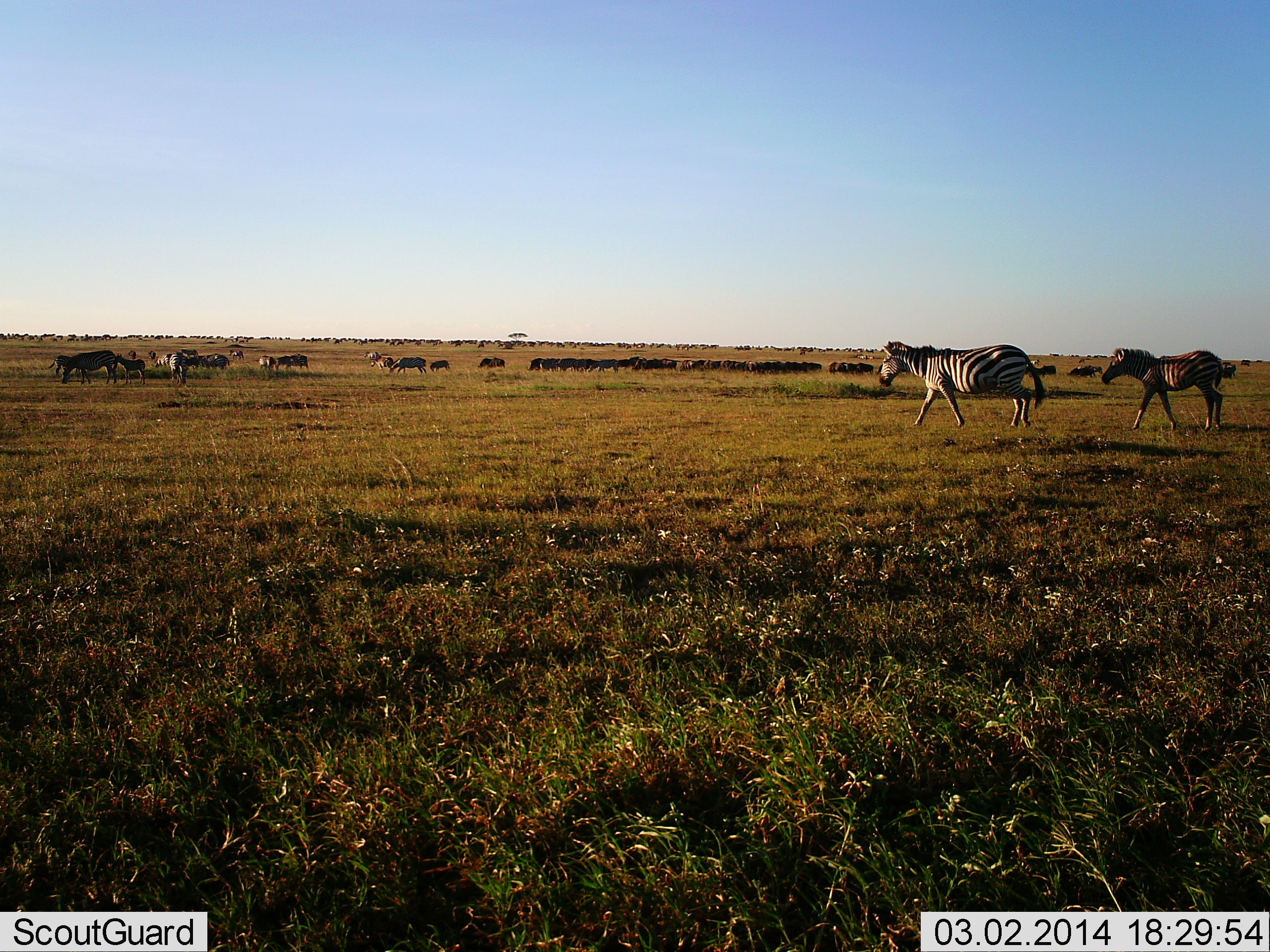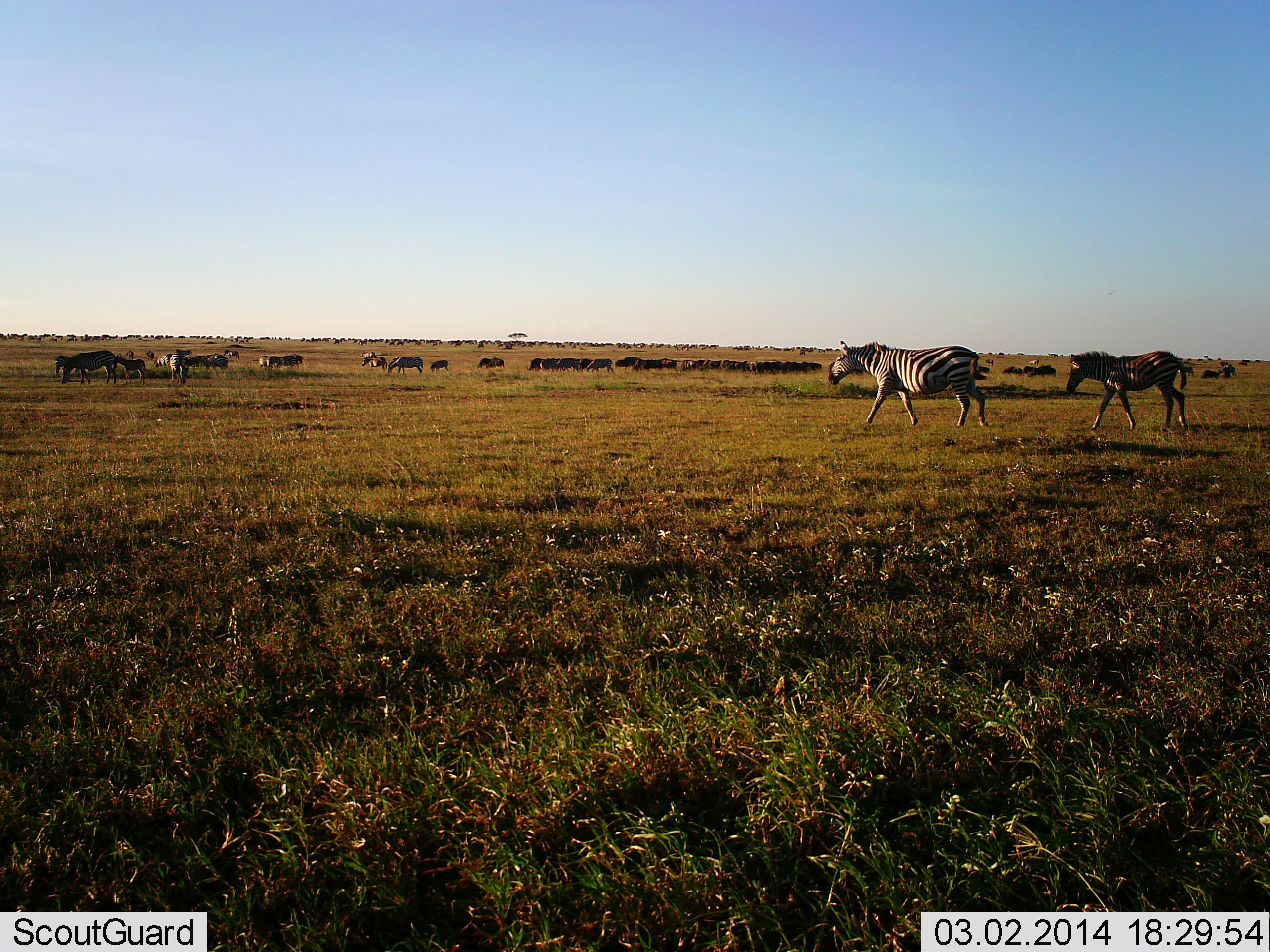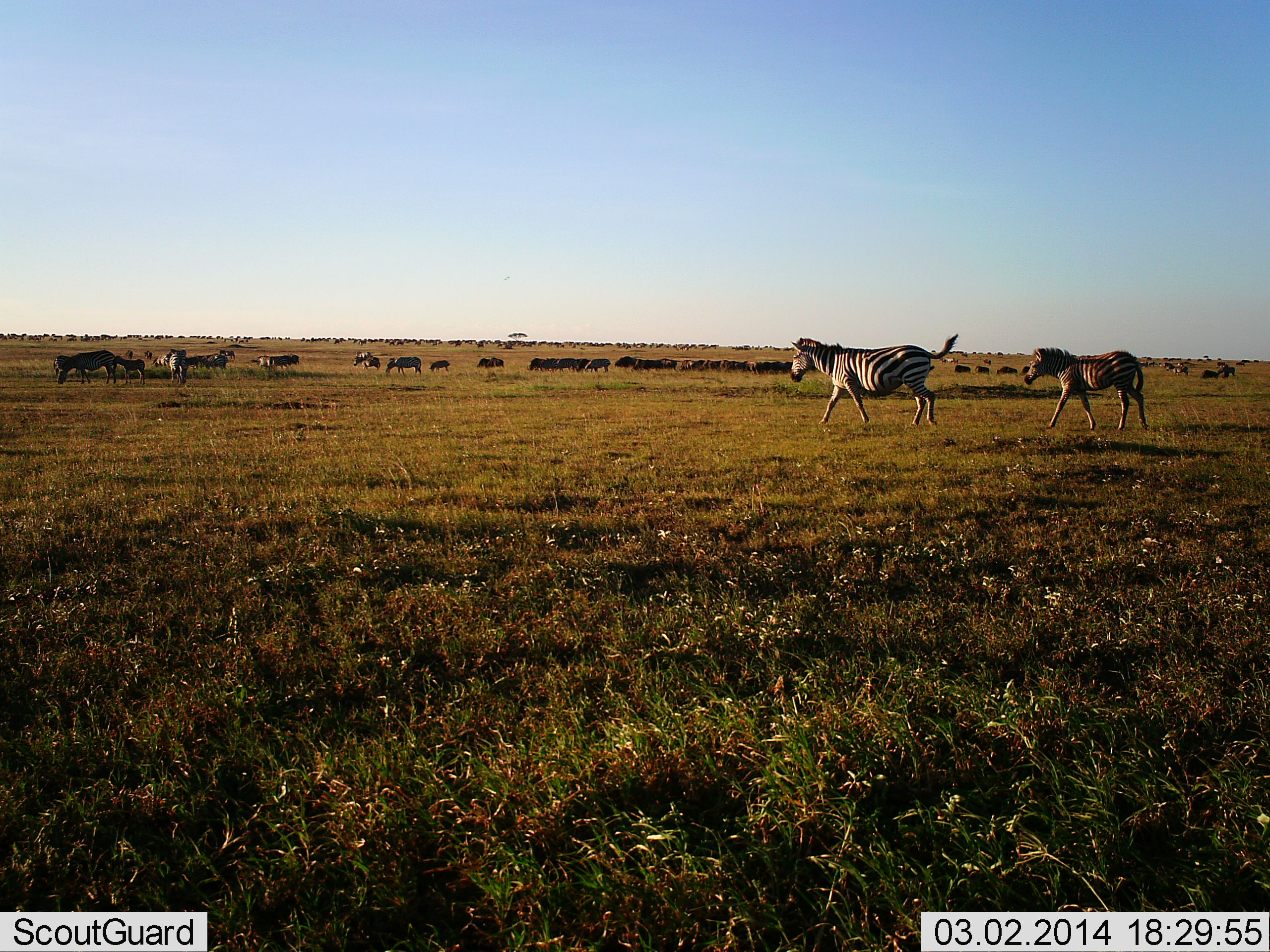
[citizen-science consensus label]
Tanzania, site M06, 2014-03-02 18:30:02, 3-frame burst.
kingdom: Animalia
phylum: Chordata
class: Mammalia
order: Perissodactyla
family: Equidae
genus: Equus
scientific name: Equus quagga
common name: plains zebra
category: zebra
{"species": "zebra (plains zebra) (Equus quagga)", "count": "11-50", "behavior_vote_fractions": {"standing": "53%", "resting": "7%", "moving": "100%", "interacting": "13%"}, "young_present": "20%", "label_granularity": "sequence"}